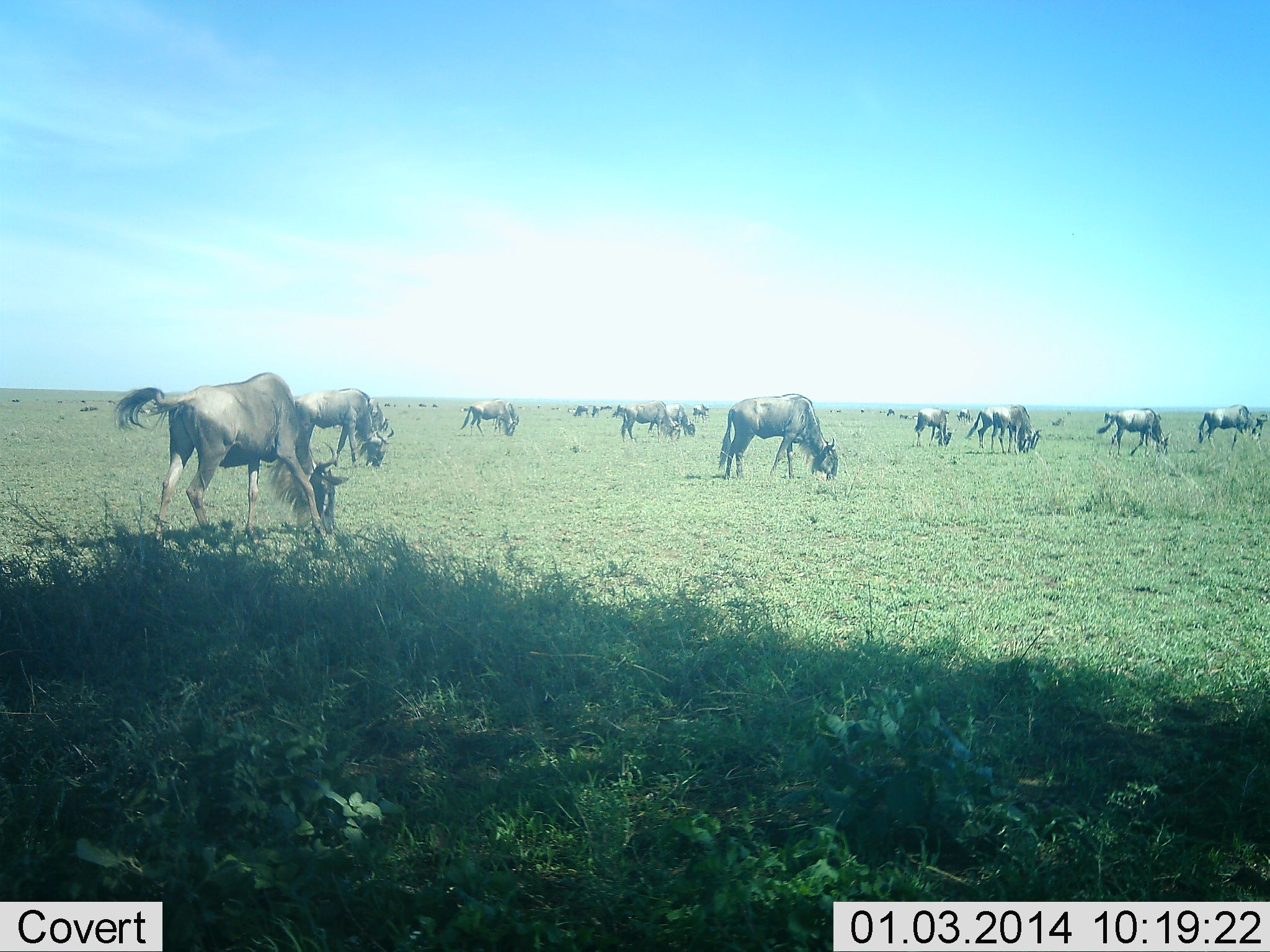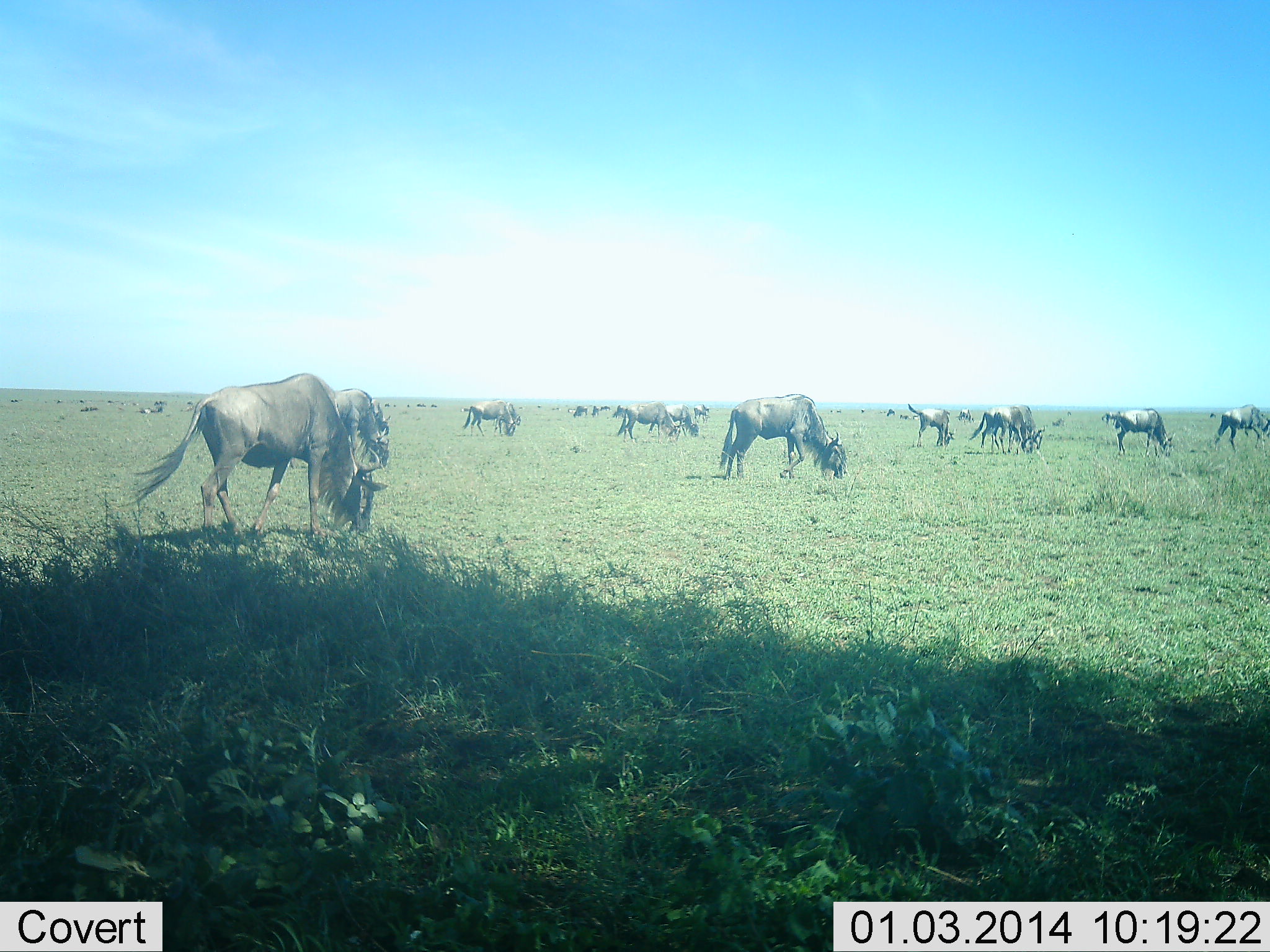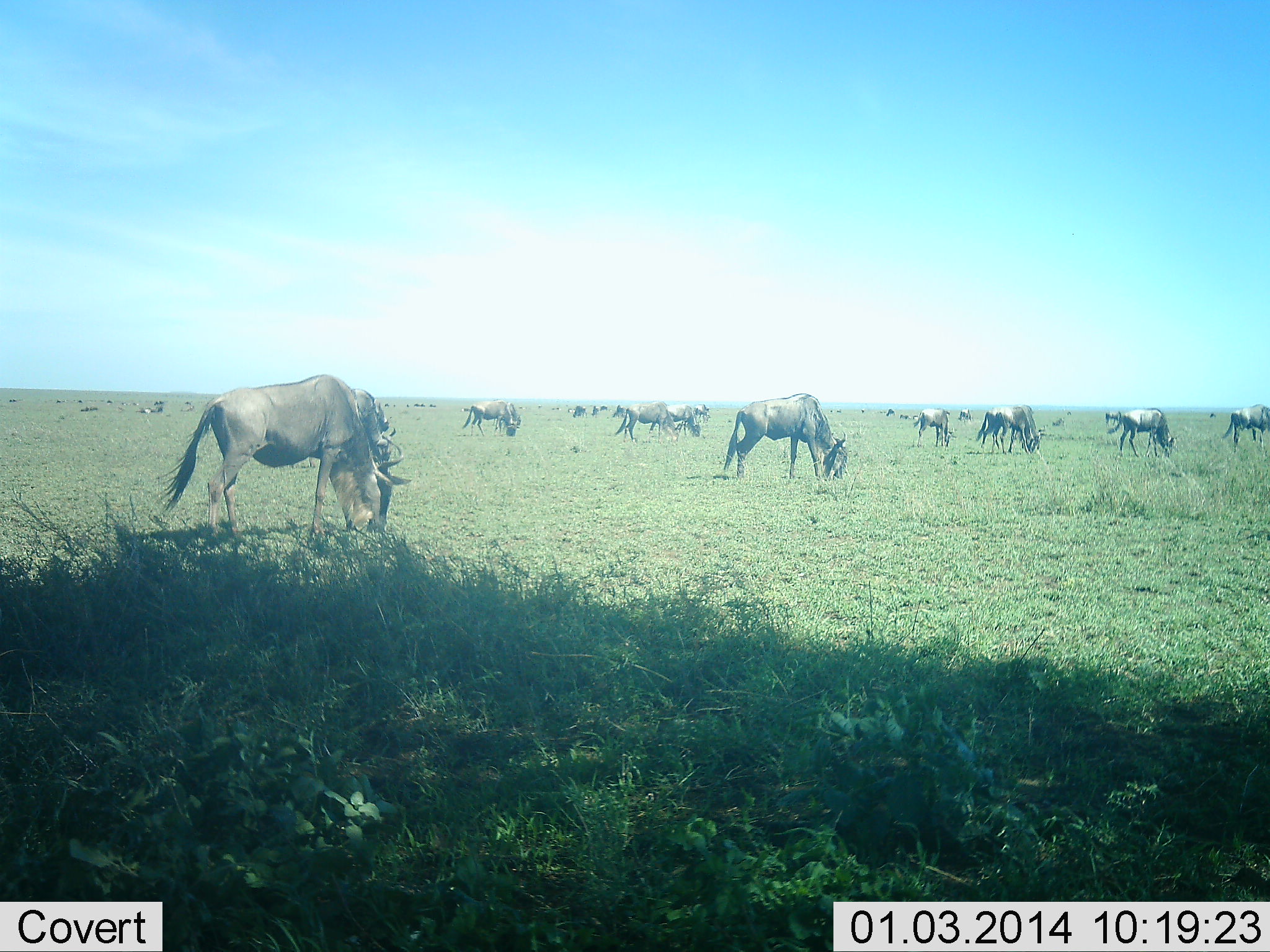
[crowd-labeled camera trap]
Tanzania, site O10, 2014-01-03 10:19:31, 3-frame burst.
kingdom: Animalia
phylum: Chordata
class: Mammalia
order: Artiodactyla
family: Bovidae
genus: Connochaetes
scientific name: Connochaetes taurinus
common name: blue wildebeest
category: wildebeest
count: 11-50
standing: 30%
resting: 0%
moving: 20%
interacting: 0%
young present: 0%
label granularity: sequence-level